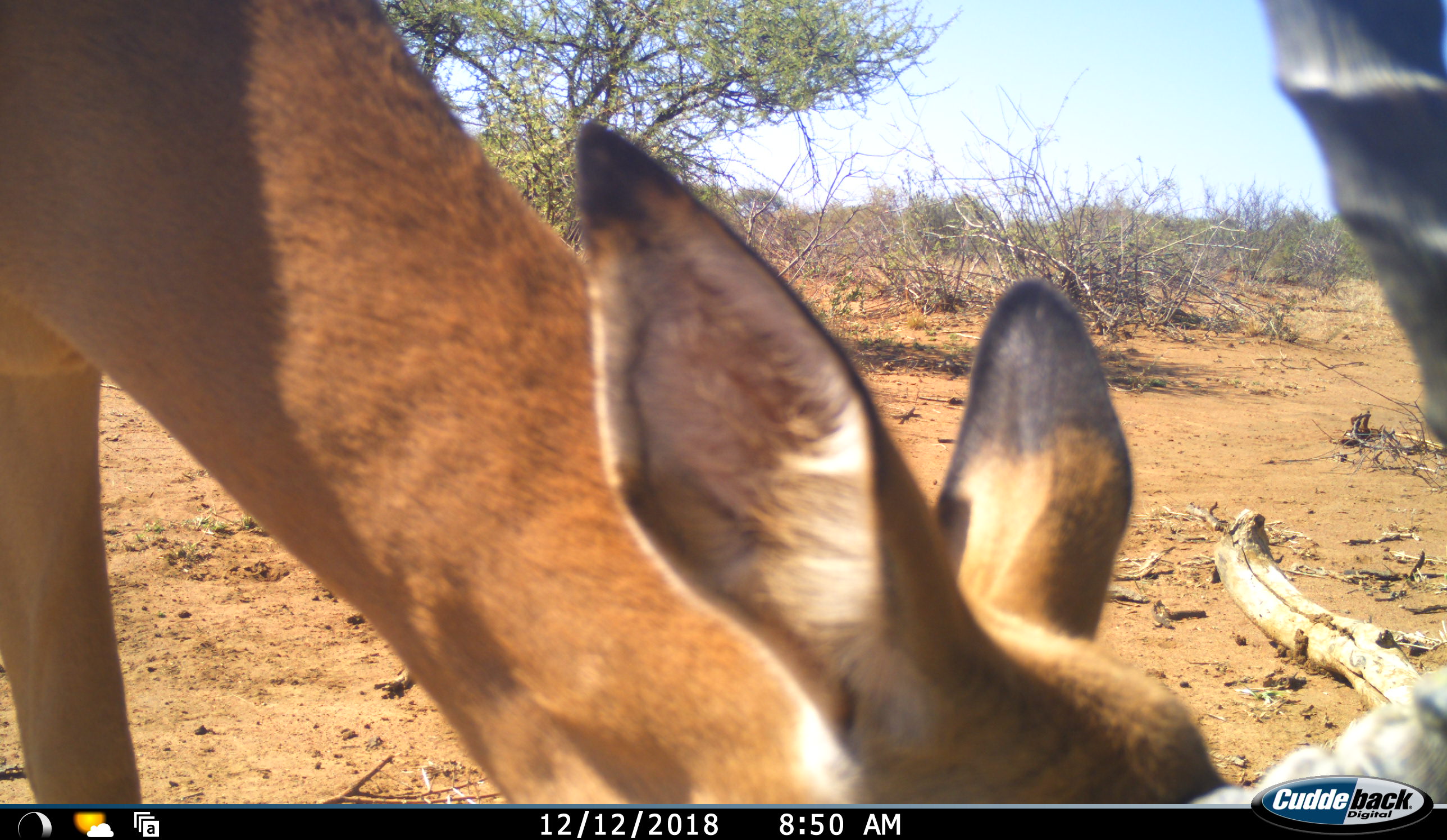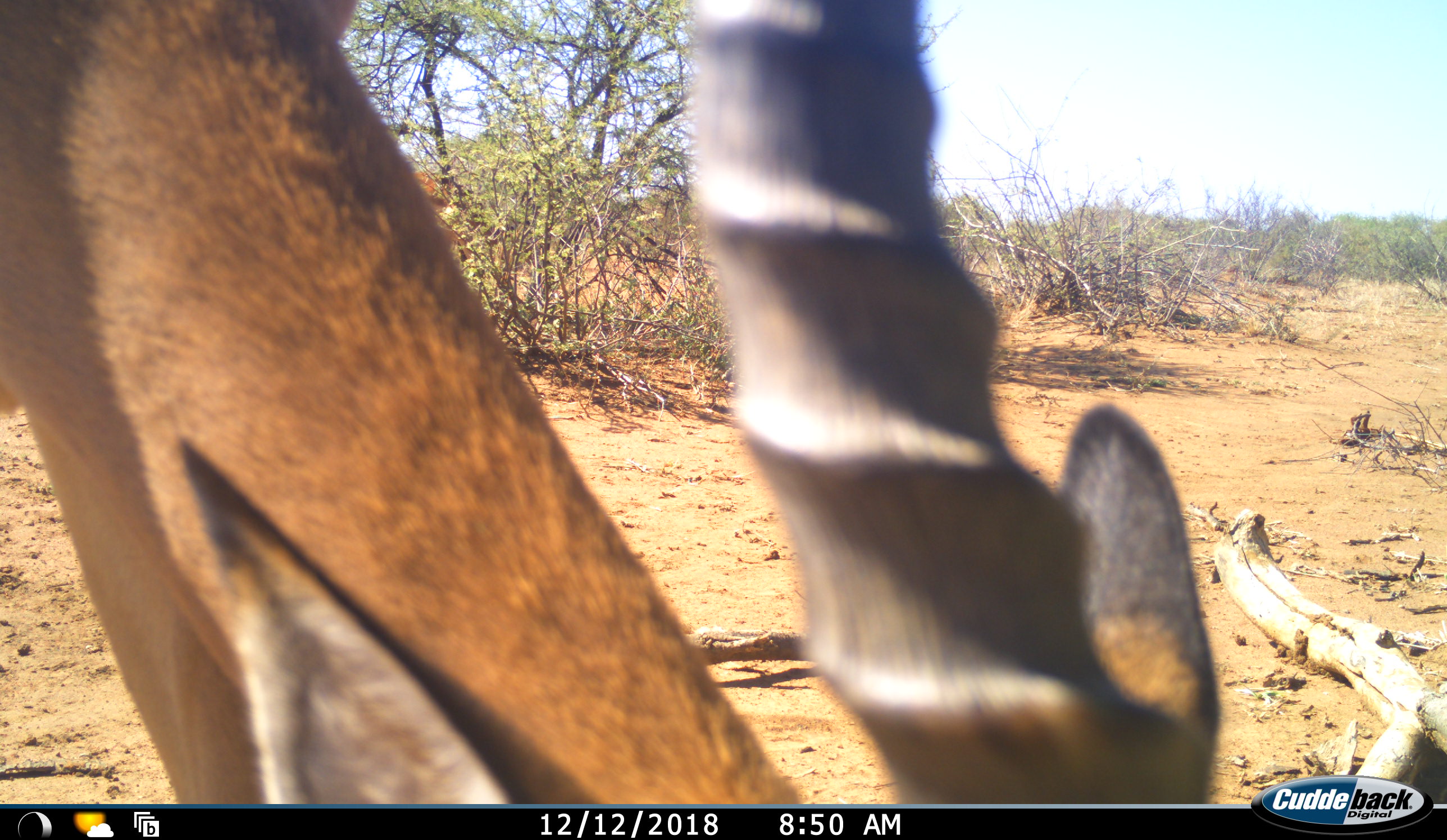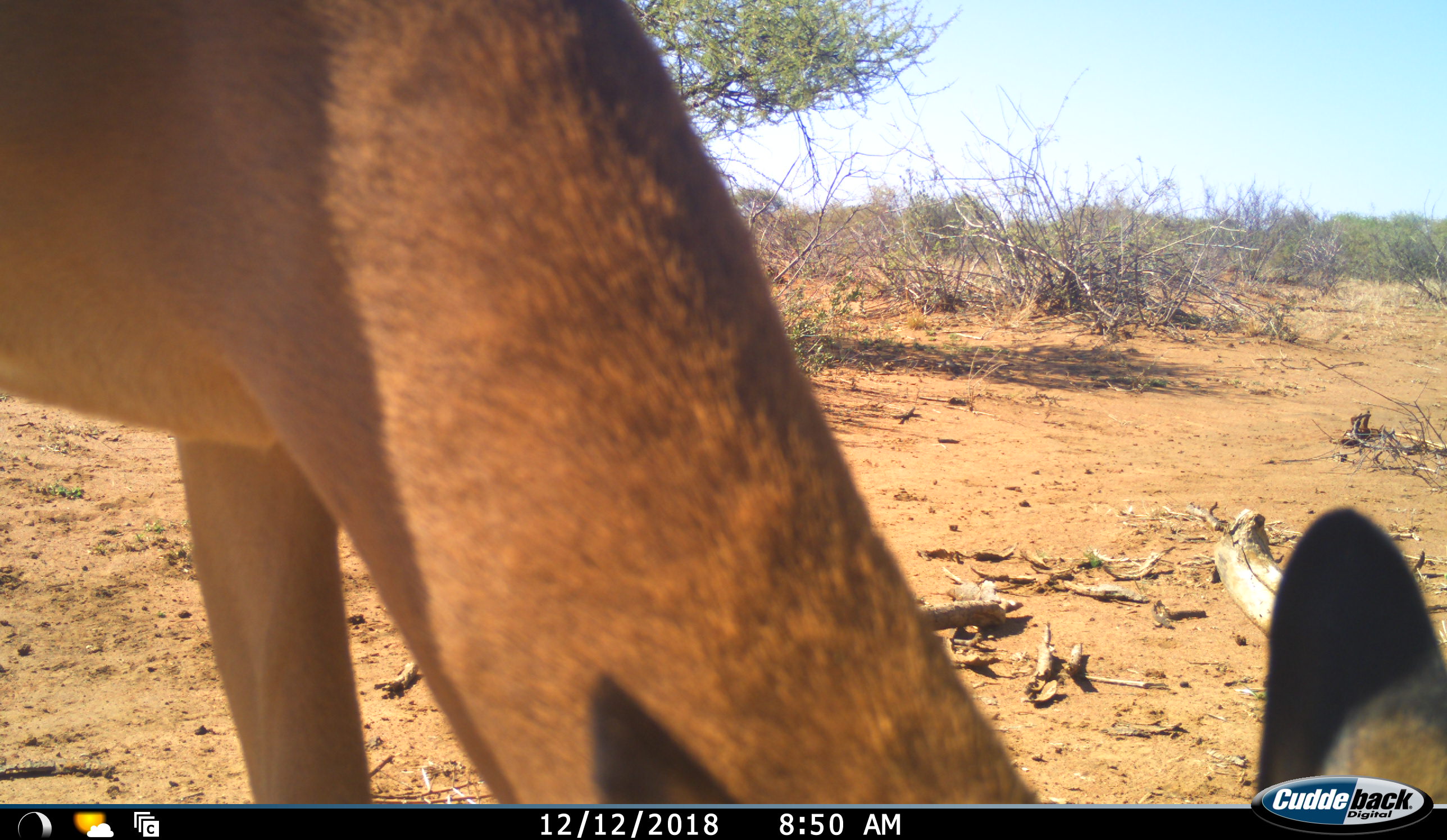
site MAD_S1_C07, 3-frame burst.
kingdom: Animalia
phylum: Chordata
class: Mammalia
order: Artiodactyla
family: Bovidae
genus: Aepyceros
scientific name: Aepyceros melampus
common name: impala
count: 1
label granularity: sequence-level